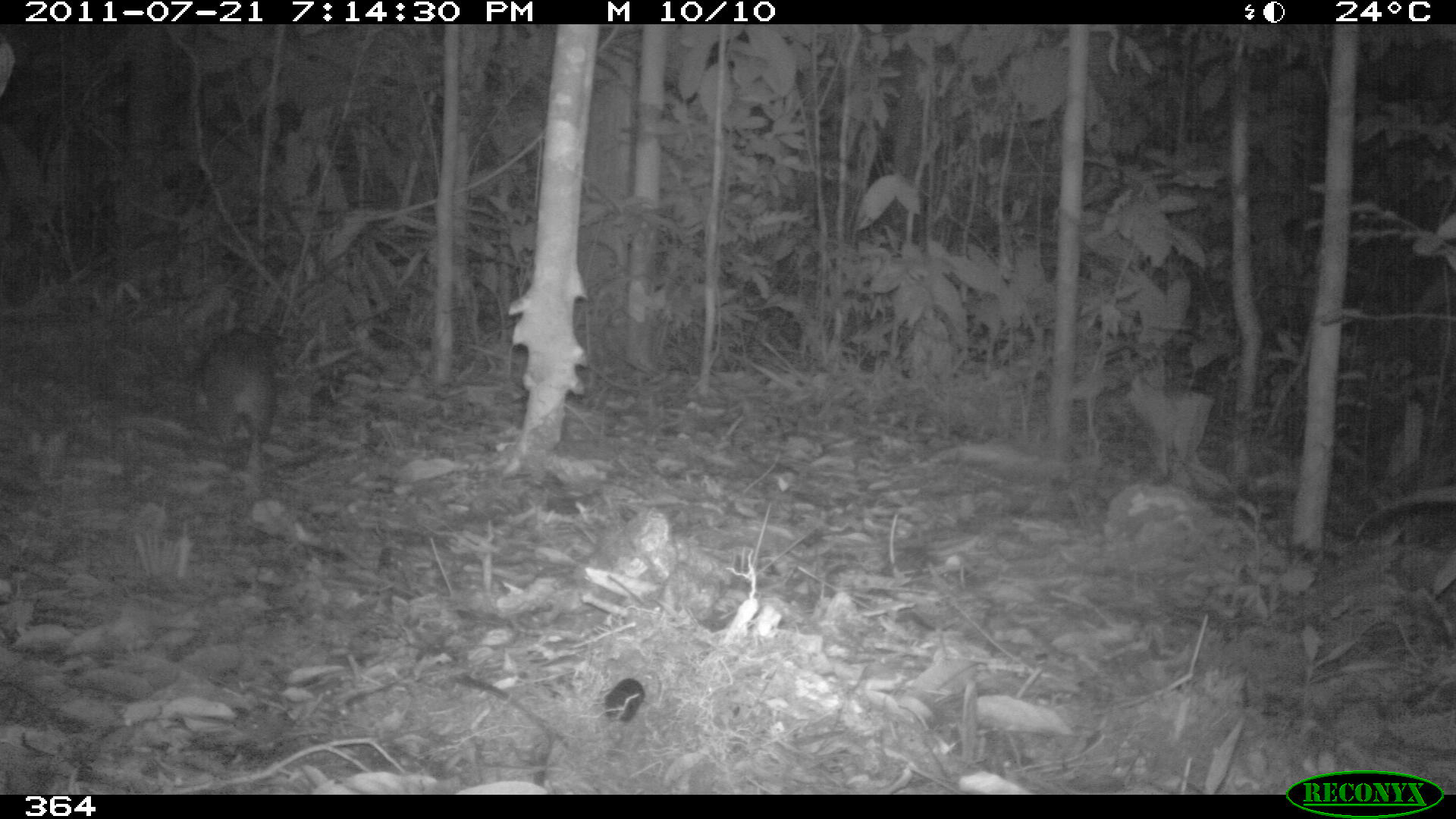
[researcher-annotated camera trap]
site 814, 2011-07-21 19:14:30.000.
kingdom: Animalia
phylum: Chordata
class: Mammalia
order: Rodentia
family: Cuniculidae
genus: Cuniculus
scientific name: Cuniculus paca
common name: spotted paca